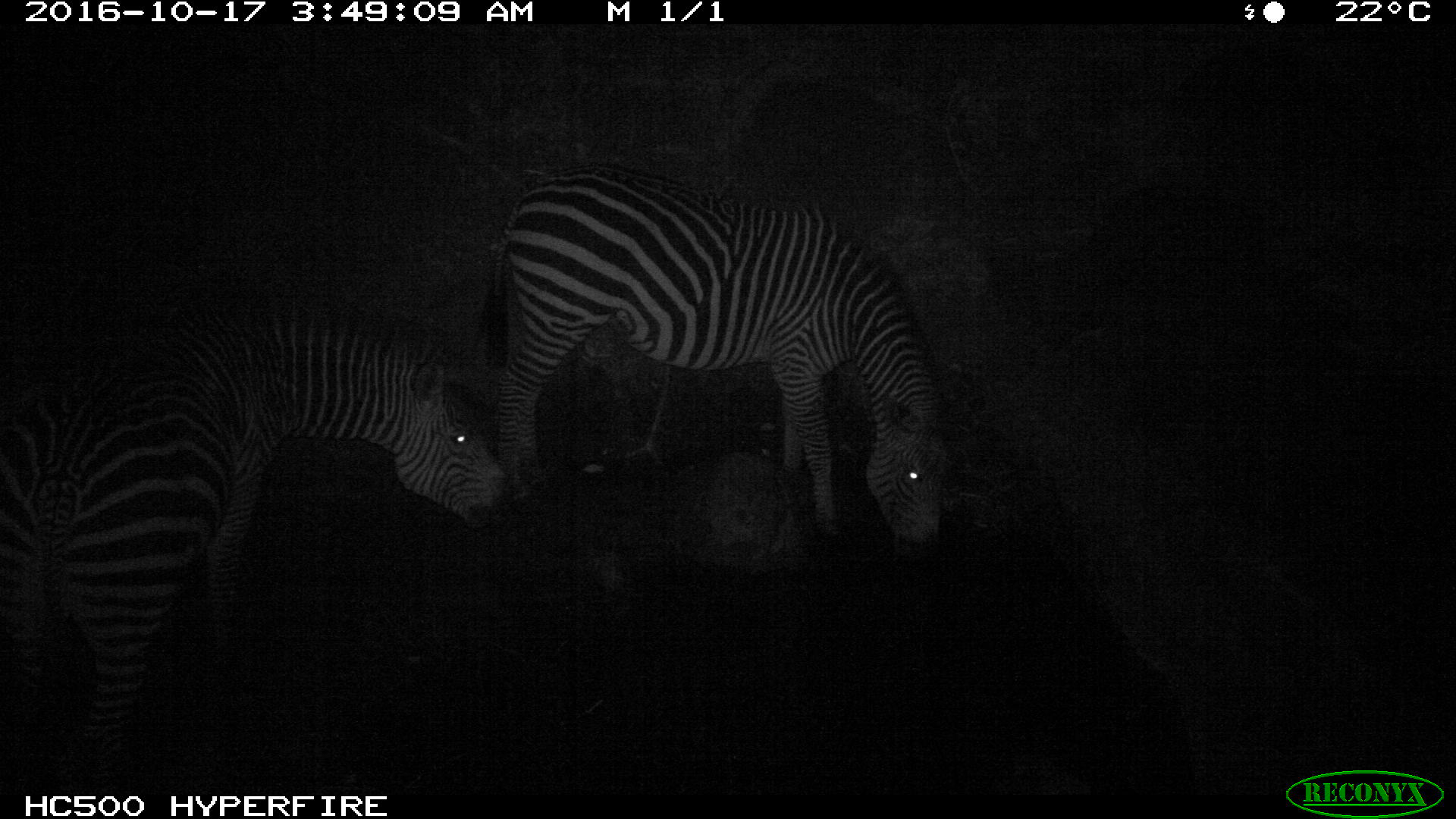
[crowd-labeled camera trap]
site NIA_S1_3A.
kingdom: Animalia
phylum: Chordata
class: Mammalia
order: Perissodactyla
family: Equidae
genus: Equus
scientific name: Equus quagga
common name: plains zebra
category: zebraplains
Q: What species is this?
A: Zebraplains (plains zebra) (Equus quagga).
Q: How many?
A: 2.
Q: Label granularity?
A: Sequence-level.